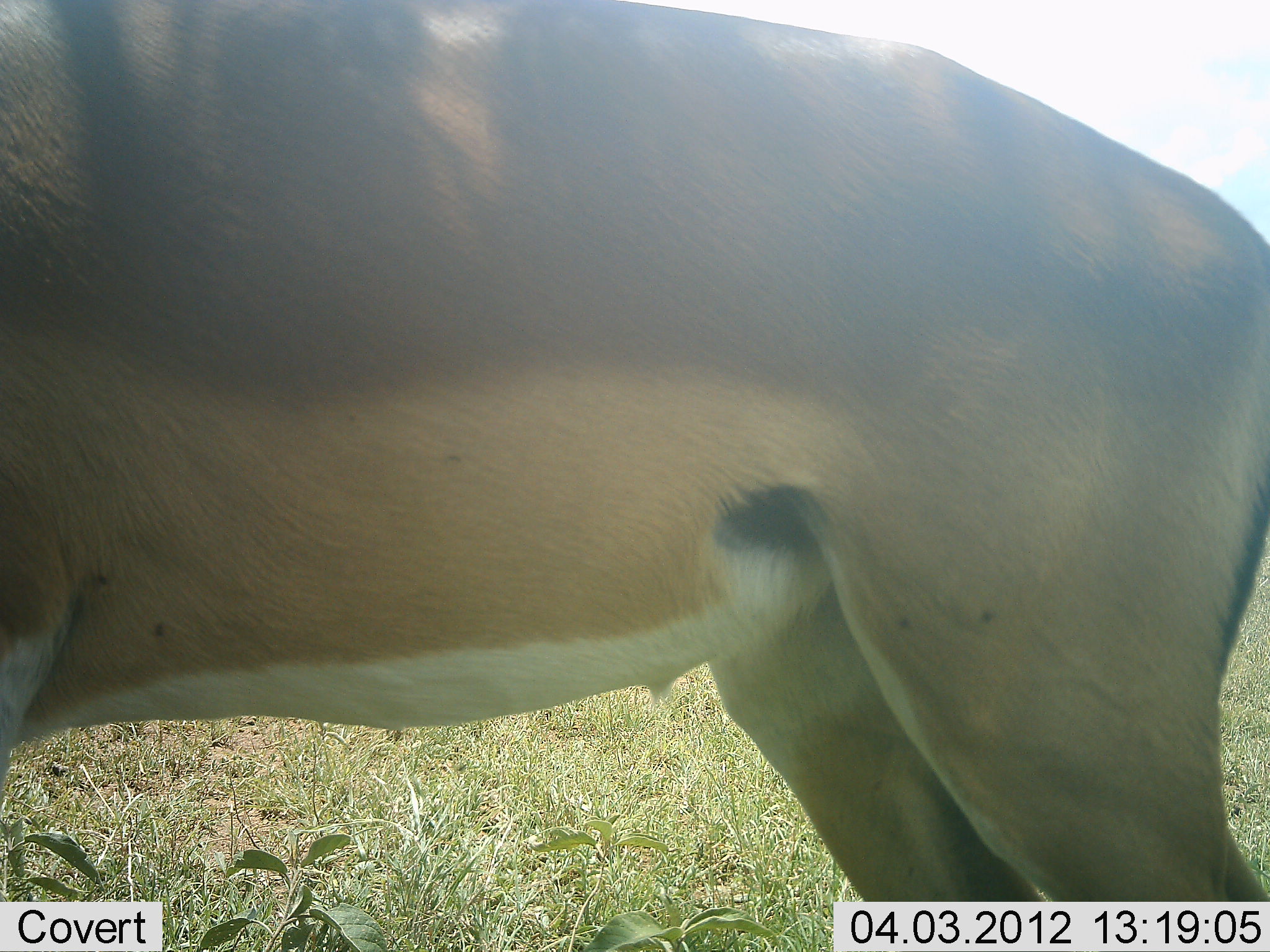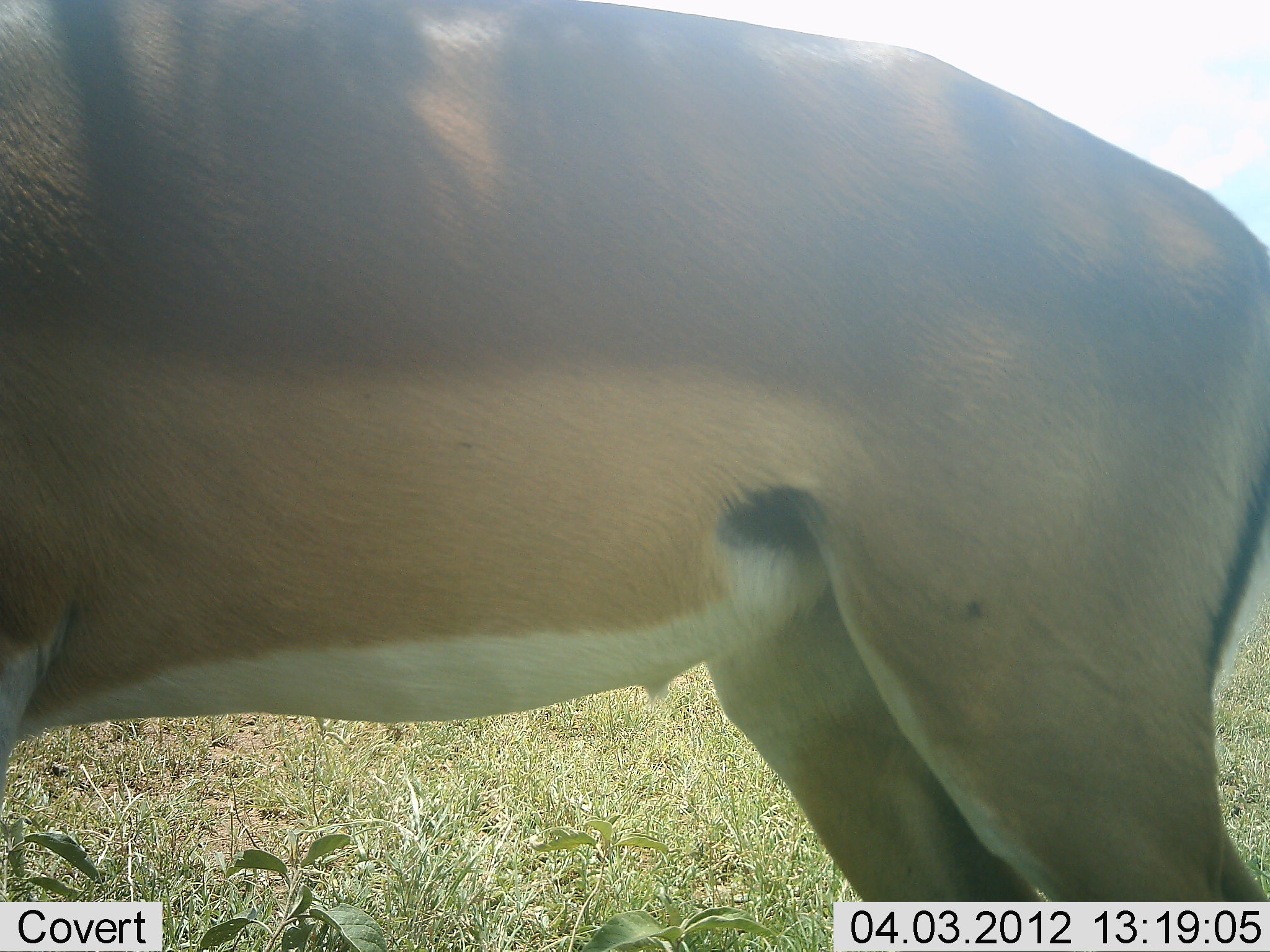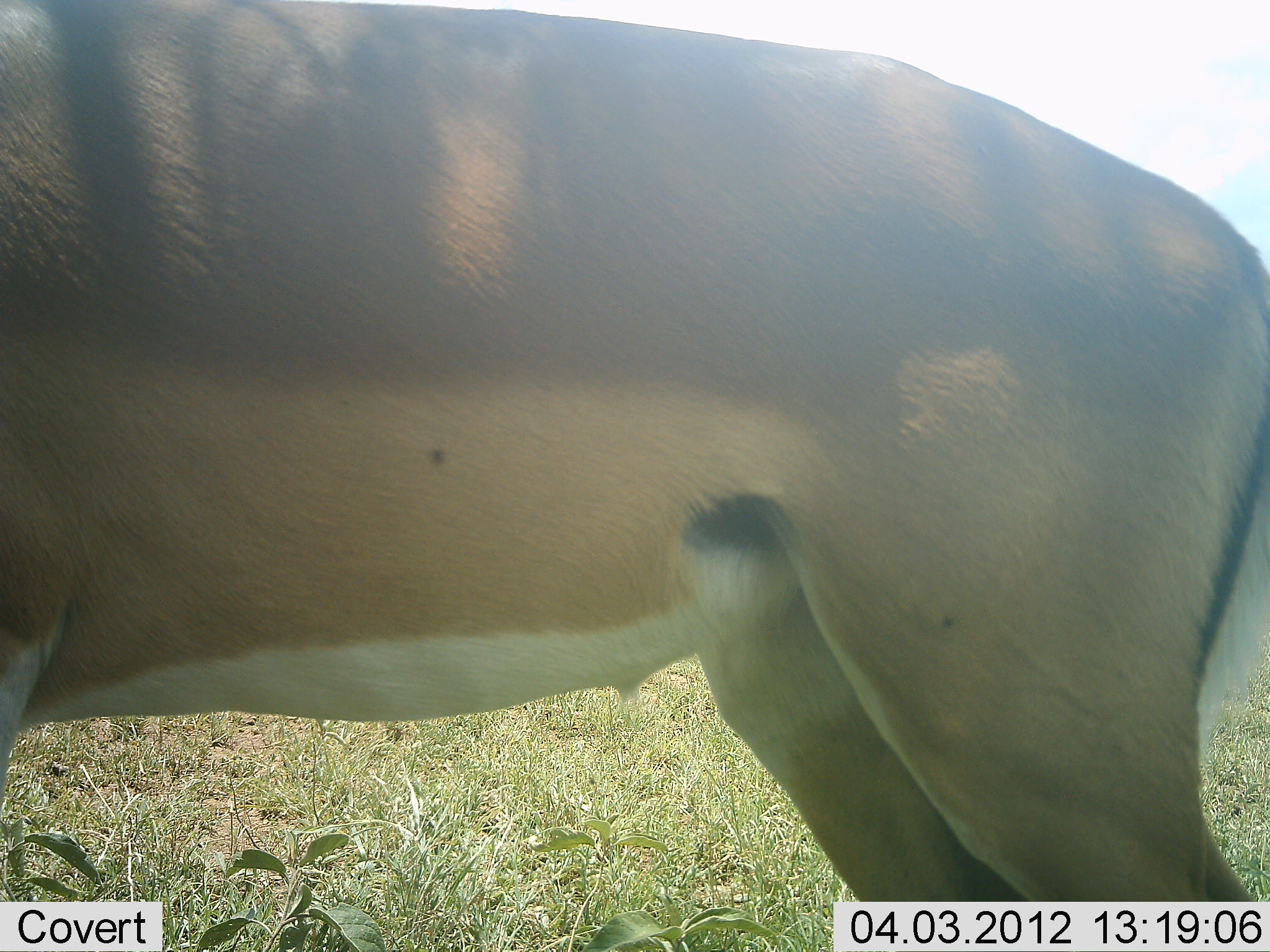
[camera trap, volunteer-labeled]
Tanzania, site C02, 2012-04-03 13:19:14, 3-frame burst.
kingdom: Animalia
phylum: Chordata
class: Mammalia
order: Artiodactyla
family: Bovidae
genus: Aepyceros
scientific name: Aepyceros melampus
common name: impala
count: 1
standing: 100%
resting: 0%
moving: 0%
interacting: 0%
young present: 0%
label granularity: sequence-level